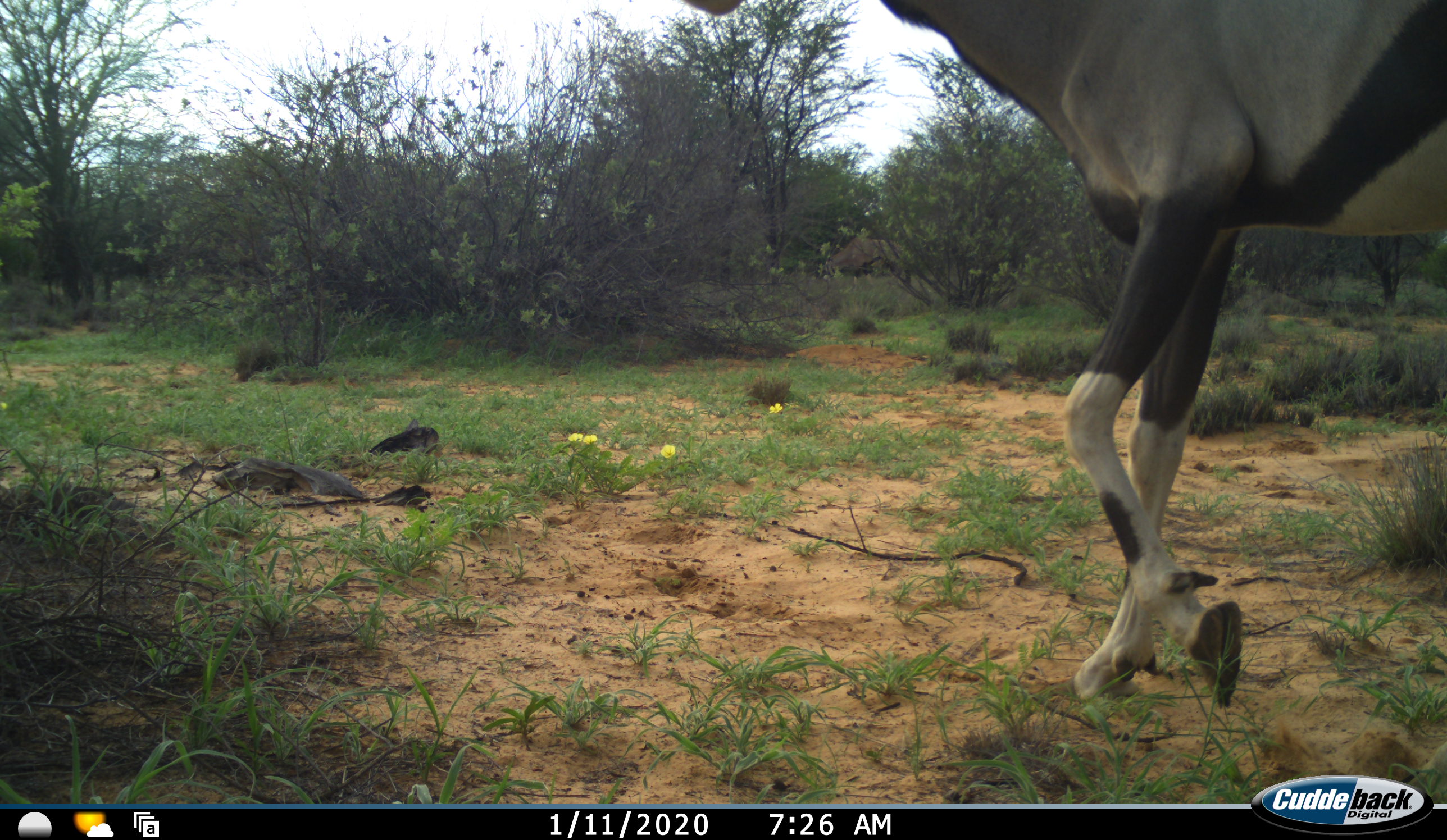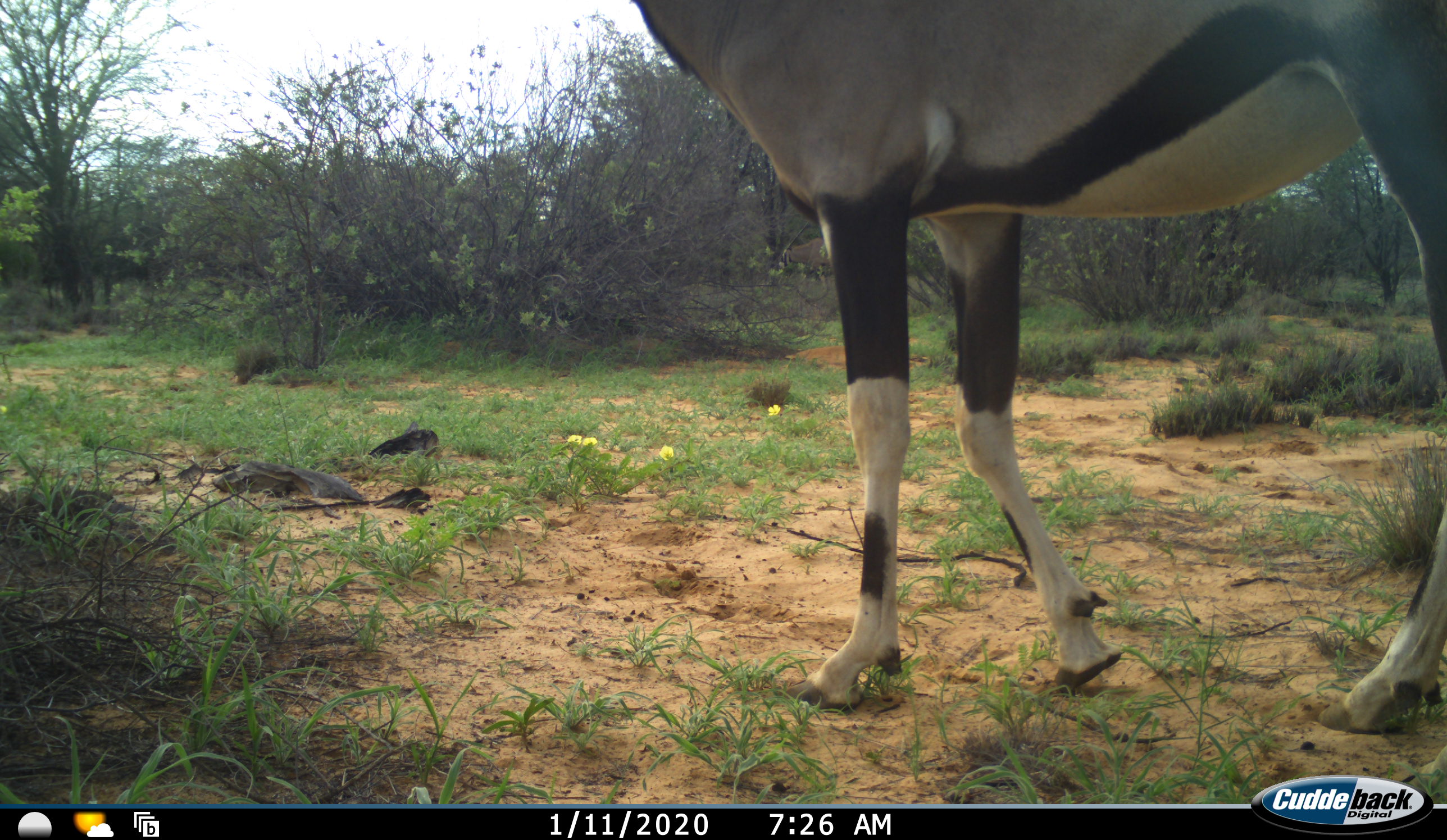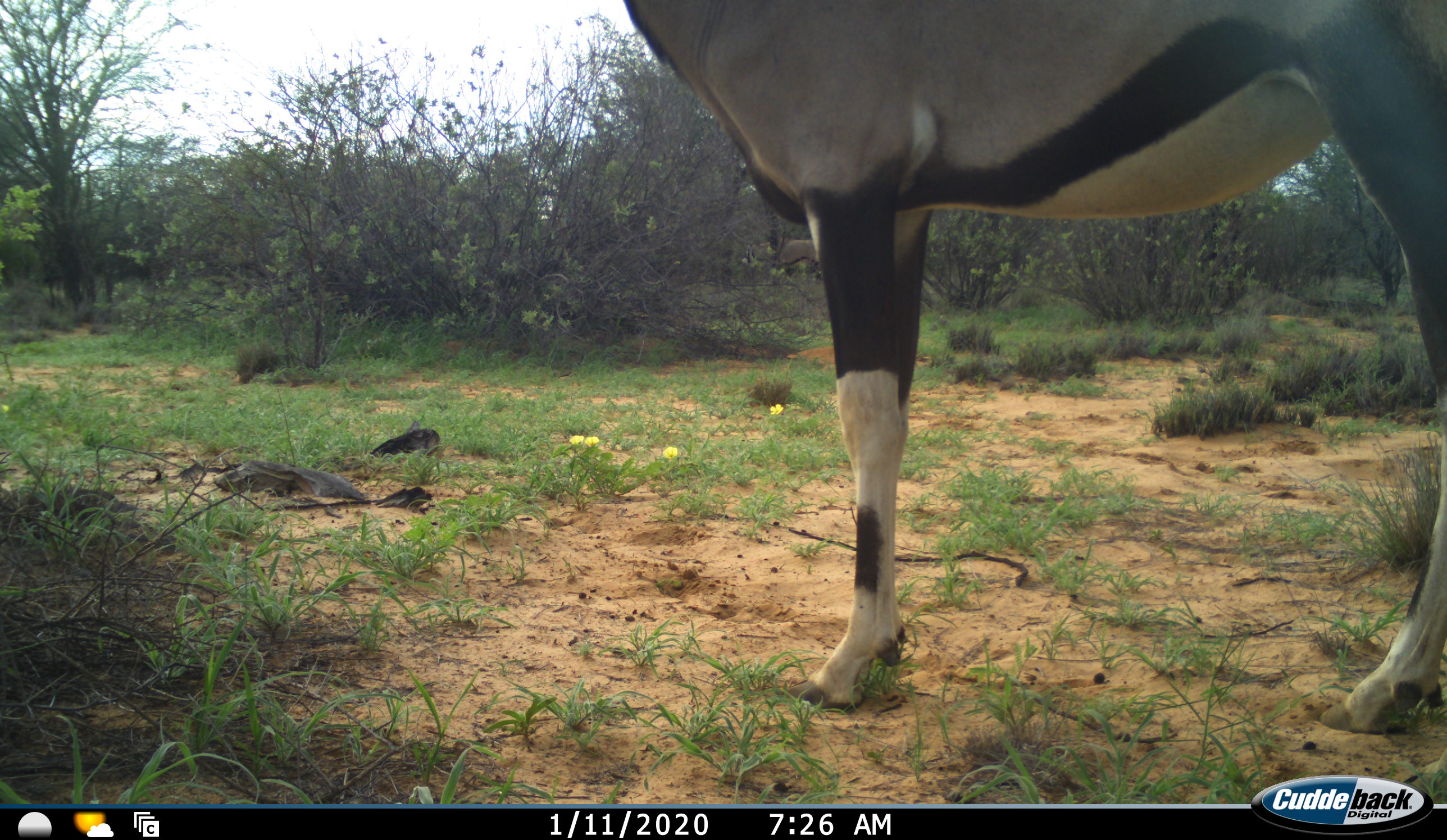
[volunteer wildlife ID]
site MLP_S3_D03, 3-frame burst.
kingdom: Animalia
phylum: Chordata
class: Mammalia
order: Artiodactyla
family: Bovidae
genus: Oryx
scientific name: Oryx gazella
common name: gemsbok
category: oryx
Oryx (gemsbok) (Oryx gazella), count 1. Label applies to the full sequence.